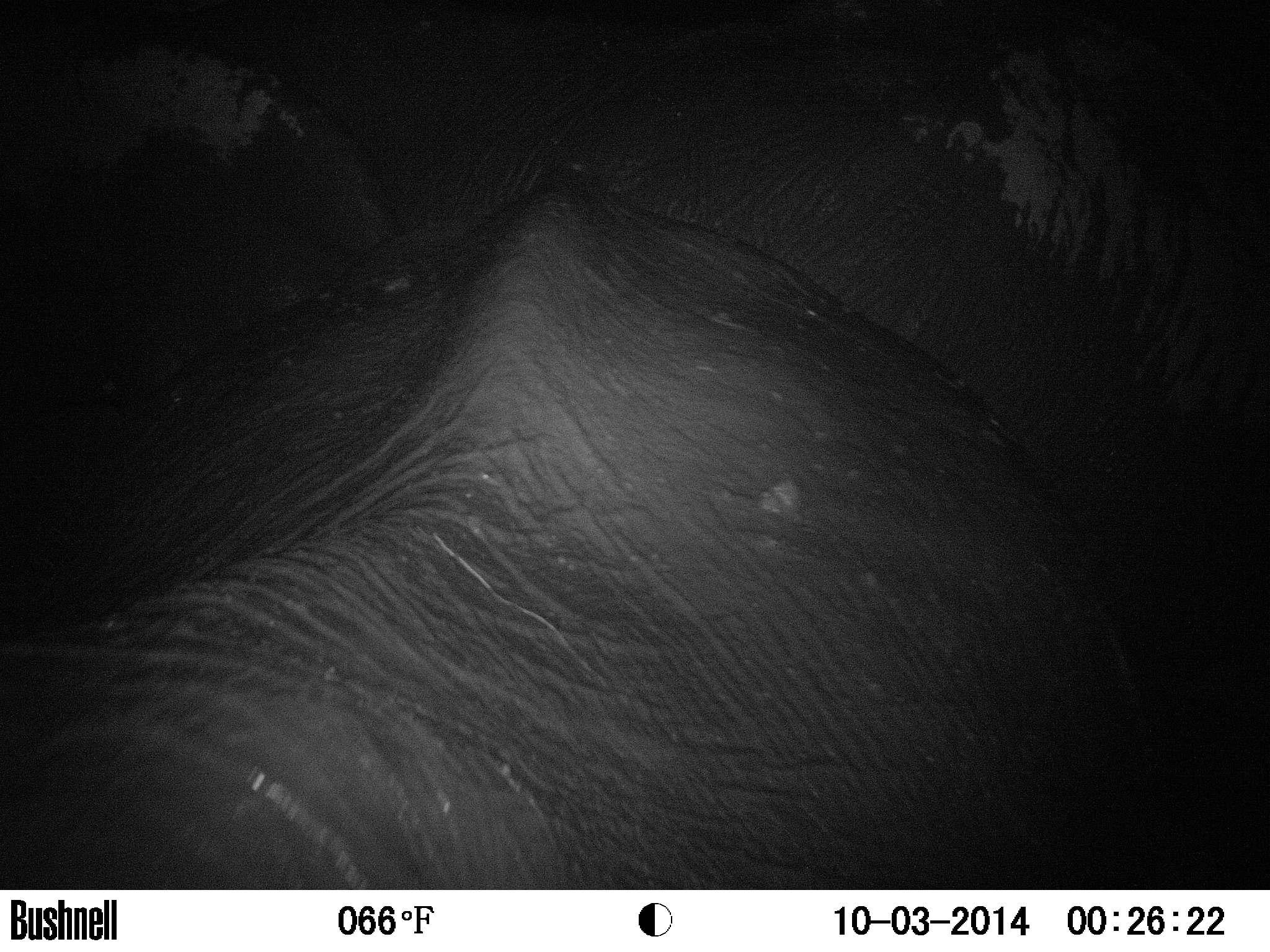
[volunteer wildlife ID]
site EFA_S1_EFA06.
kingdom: Animalia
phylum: Chordata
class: Mammalia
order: Proboscidea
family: Elephantidae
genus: Loxodonta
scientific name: Loxodonta africana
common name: african bush elephant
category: elephant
Elephant (african bush elephant) (Loxodonta africana), count 1. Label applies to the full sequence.